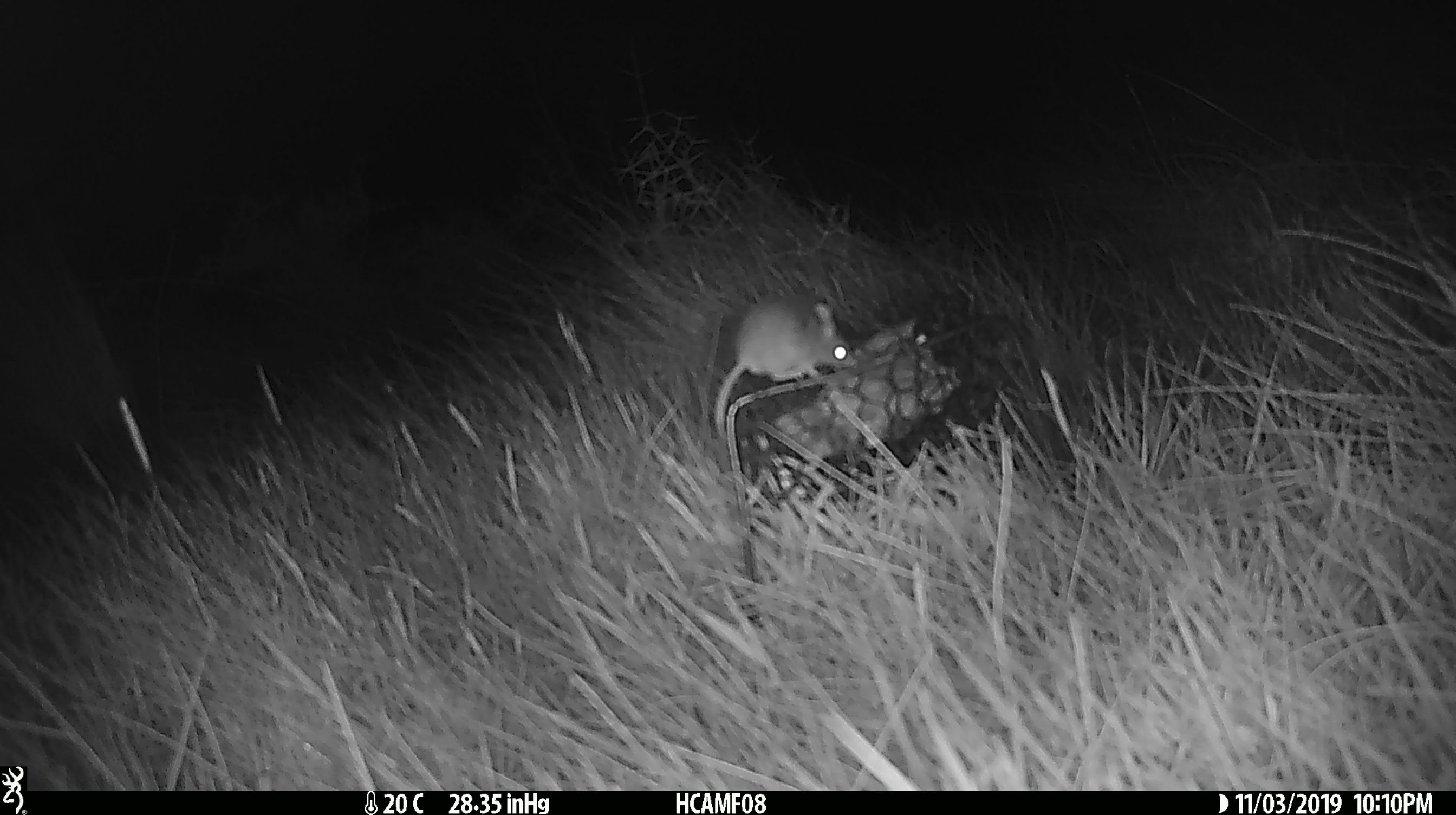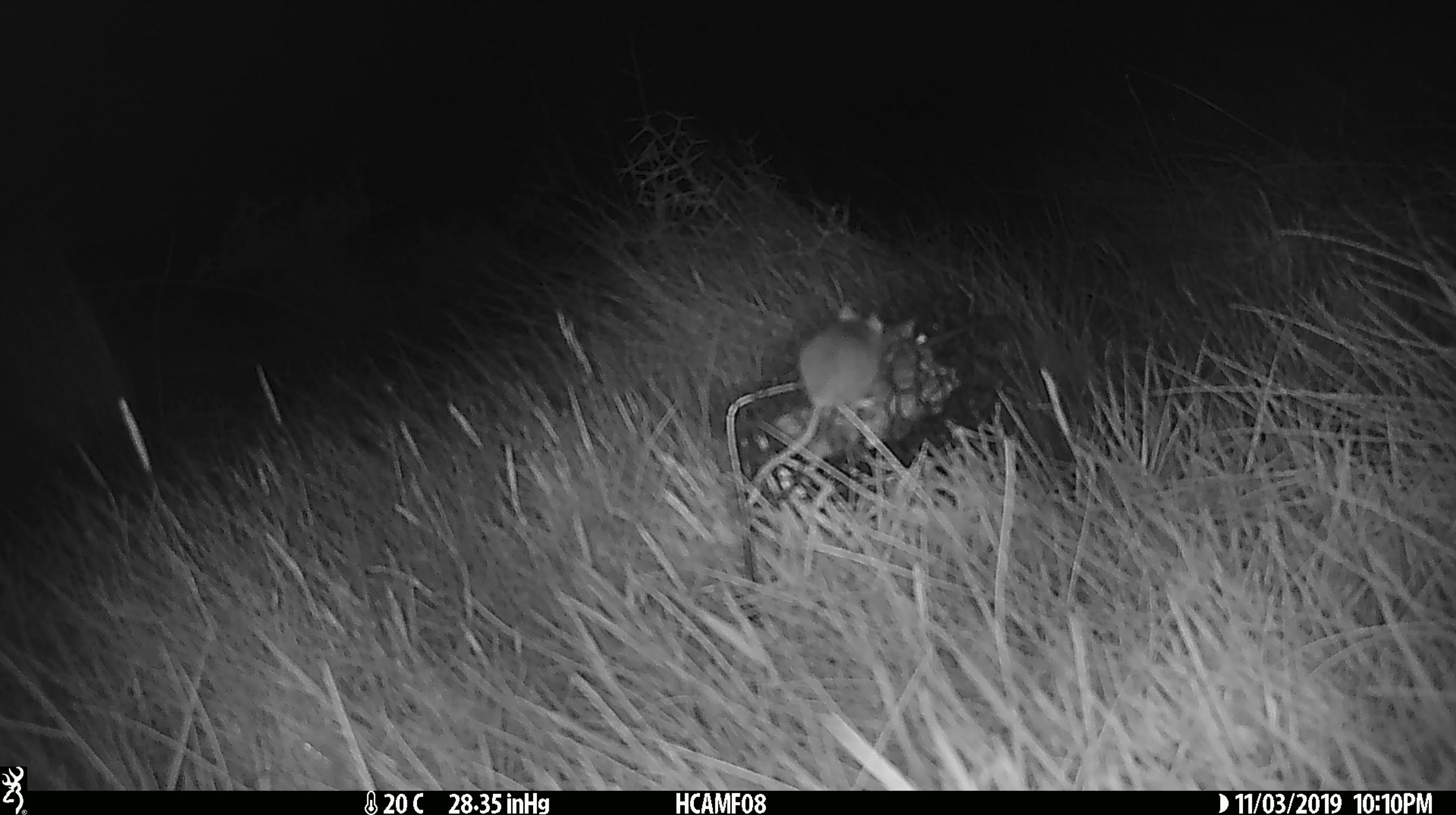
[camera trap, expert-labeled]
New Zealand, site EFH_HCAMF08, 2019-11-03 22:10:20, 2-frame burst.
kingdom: Animalia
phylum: Chordata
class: Mammalia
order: Rodentia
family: Muridae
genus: Mus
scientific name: Mus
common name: mouse